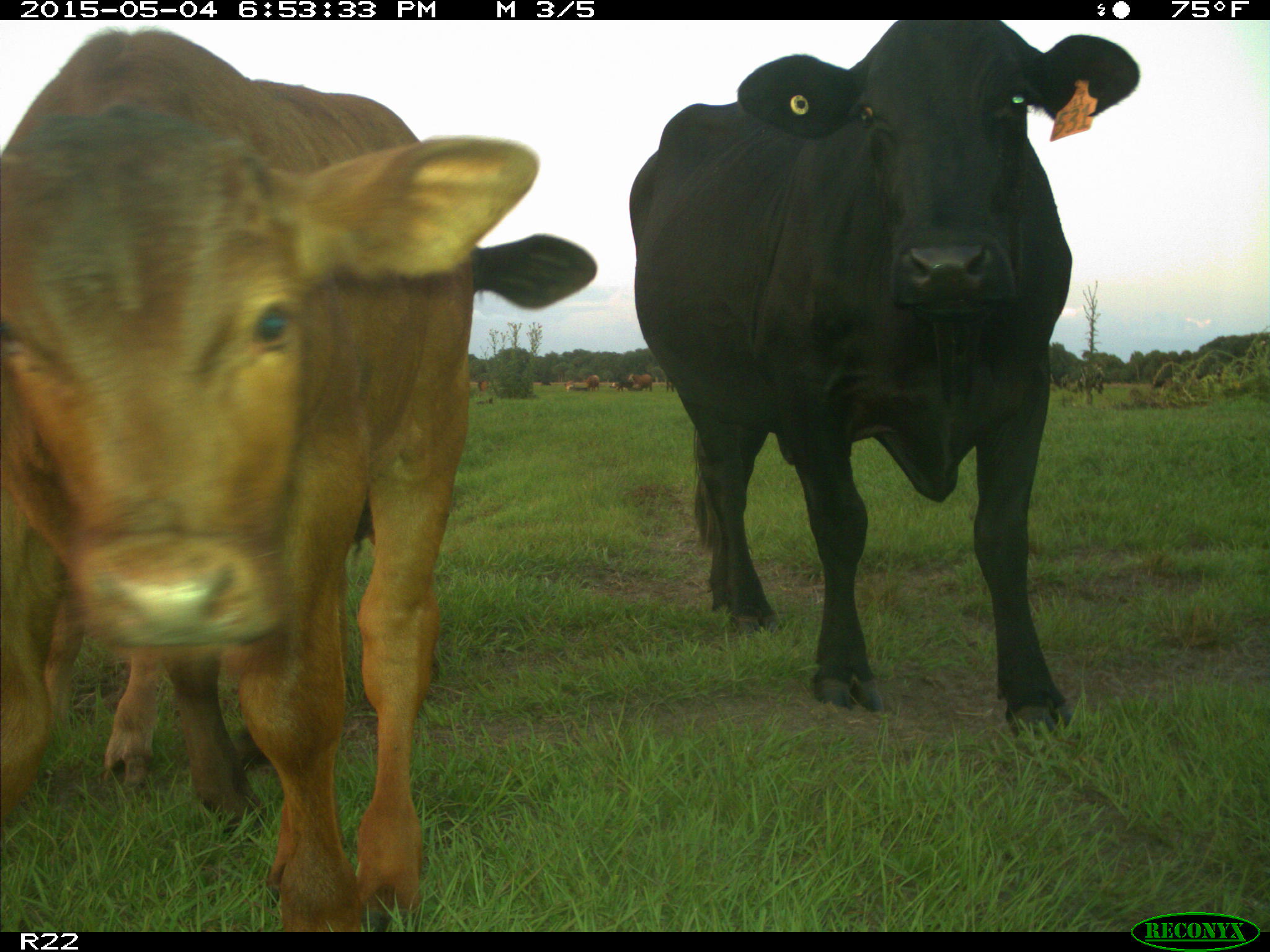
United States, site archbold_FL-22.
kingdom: Animalia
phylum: Chordata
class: Mammalia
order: Artiodactyla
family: Bovidae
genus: Bos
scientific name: Bos taurus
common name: domestic cow